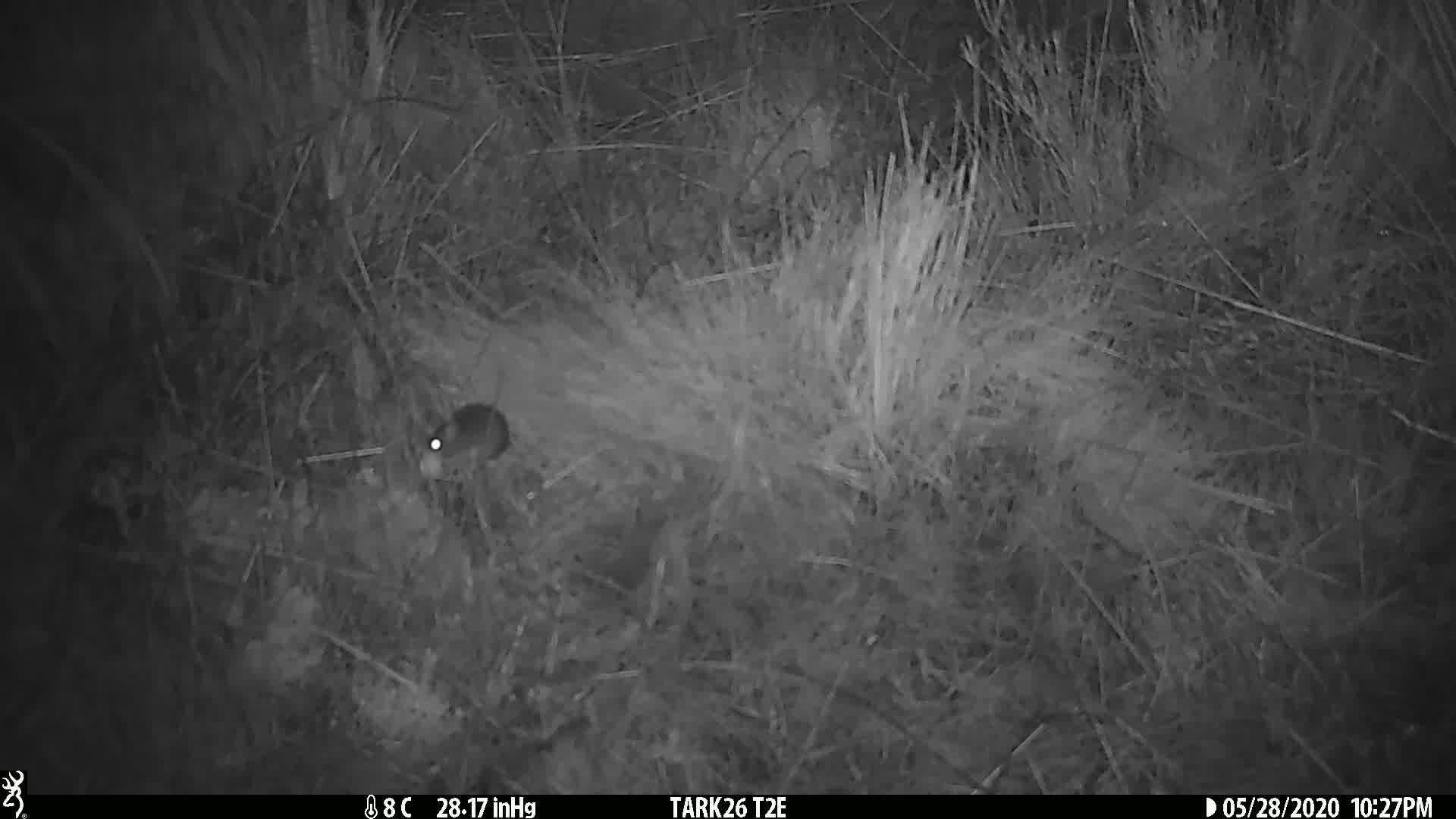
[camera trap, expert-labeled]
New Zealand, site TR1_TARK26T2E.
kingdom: Animalia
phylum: Chordata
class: Mammalia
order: Rodentia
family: Muridae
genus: Mus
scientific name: Mus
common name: mouse